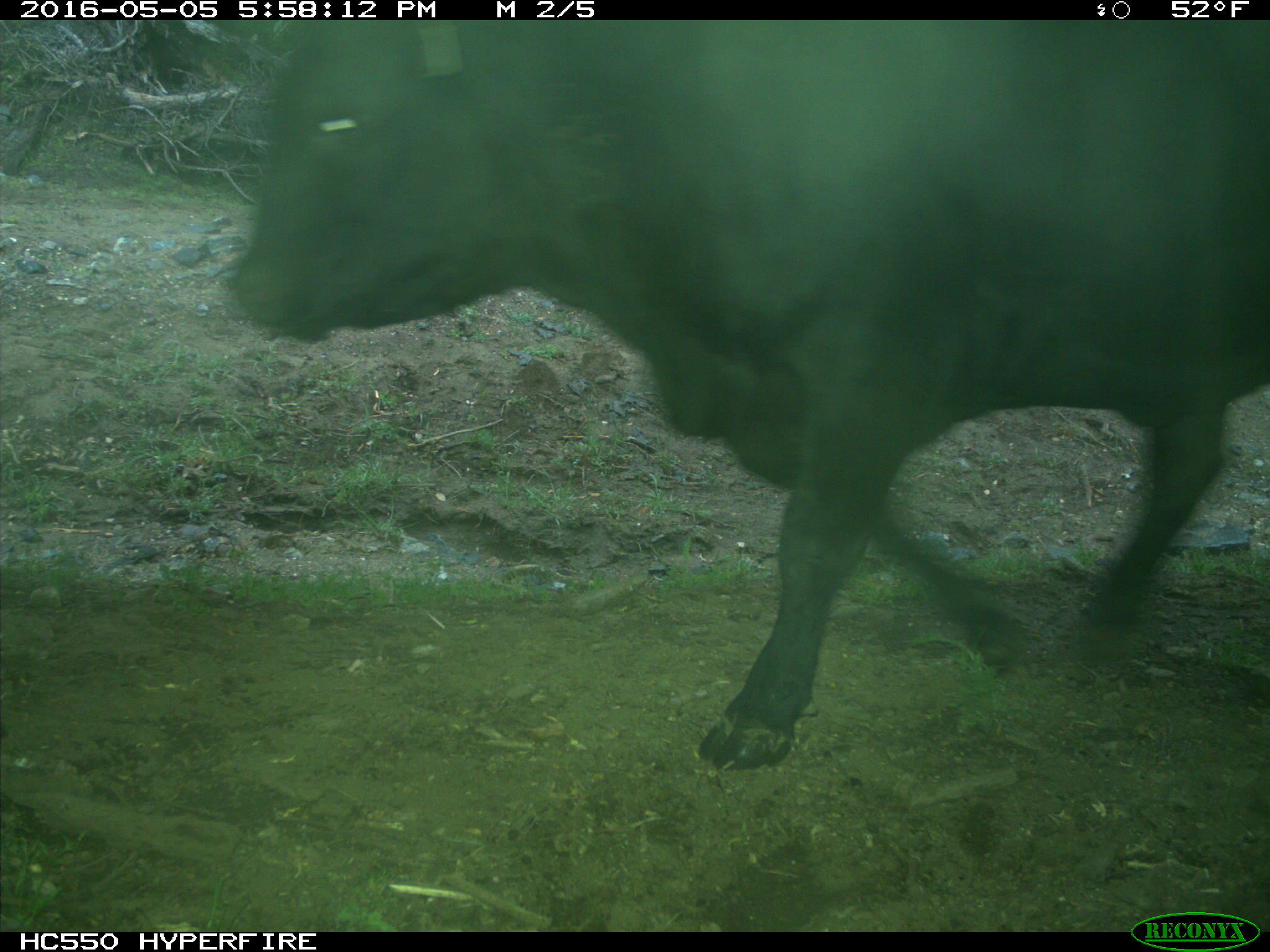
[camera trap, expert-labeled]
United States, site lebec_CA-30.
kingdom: Animalia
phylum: Chordata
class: Mammalia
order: Artiodactyla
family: Bovidae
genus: Bos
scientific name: Bos taurus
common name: domestic cow